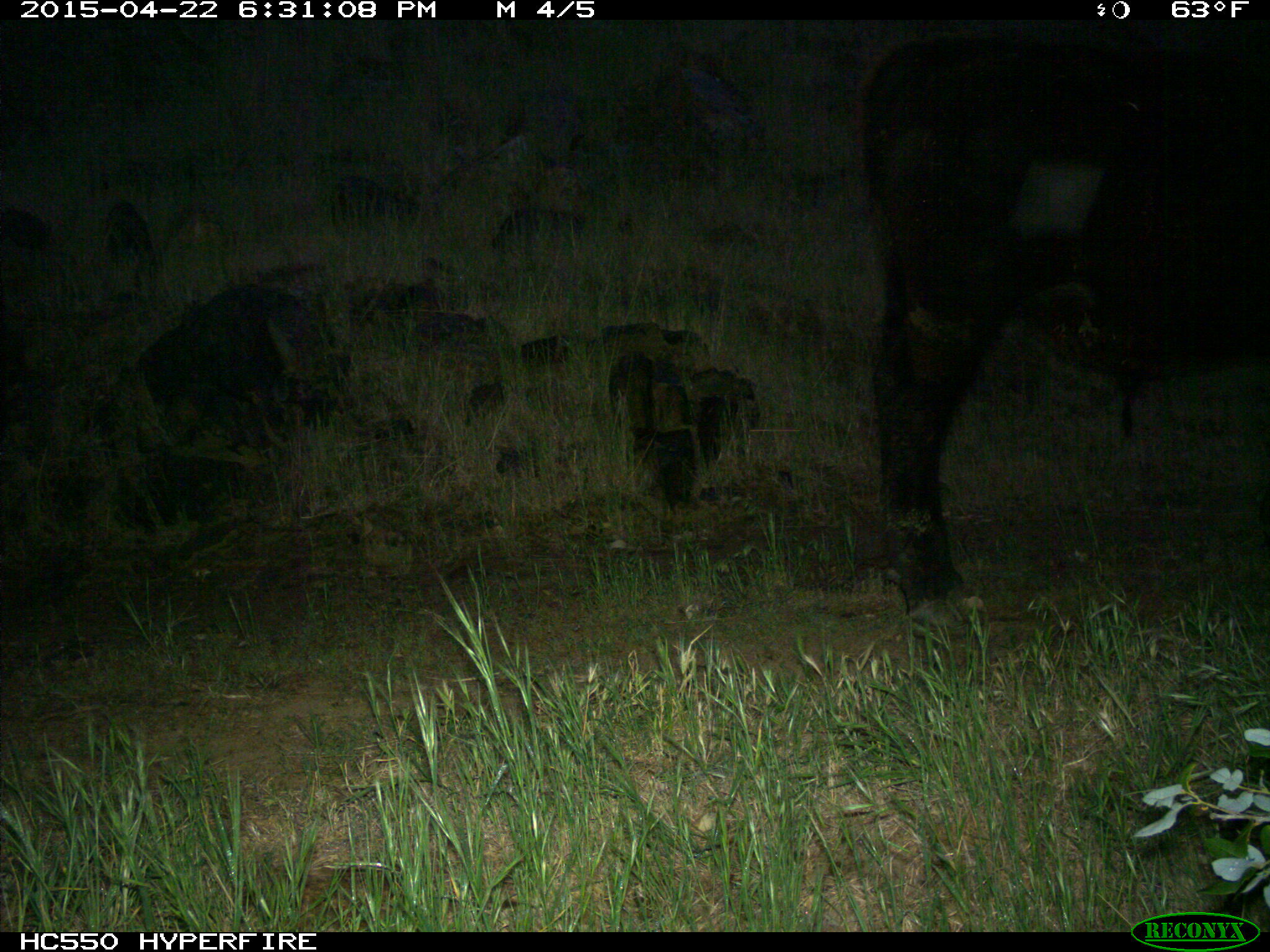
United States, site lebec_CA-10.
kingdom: Animalia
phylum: Chordata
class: Mammalia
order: Artiodactyla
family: Bovidae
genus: Bos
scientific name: Bos taurus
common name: domestic cow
Bos taurus (domestic cow).